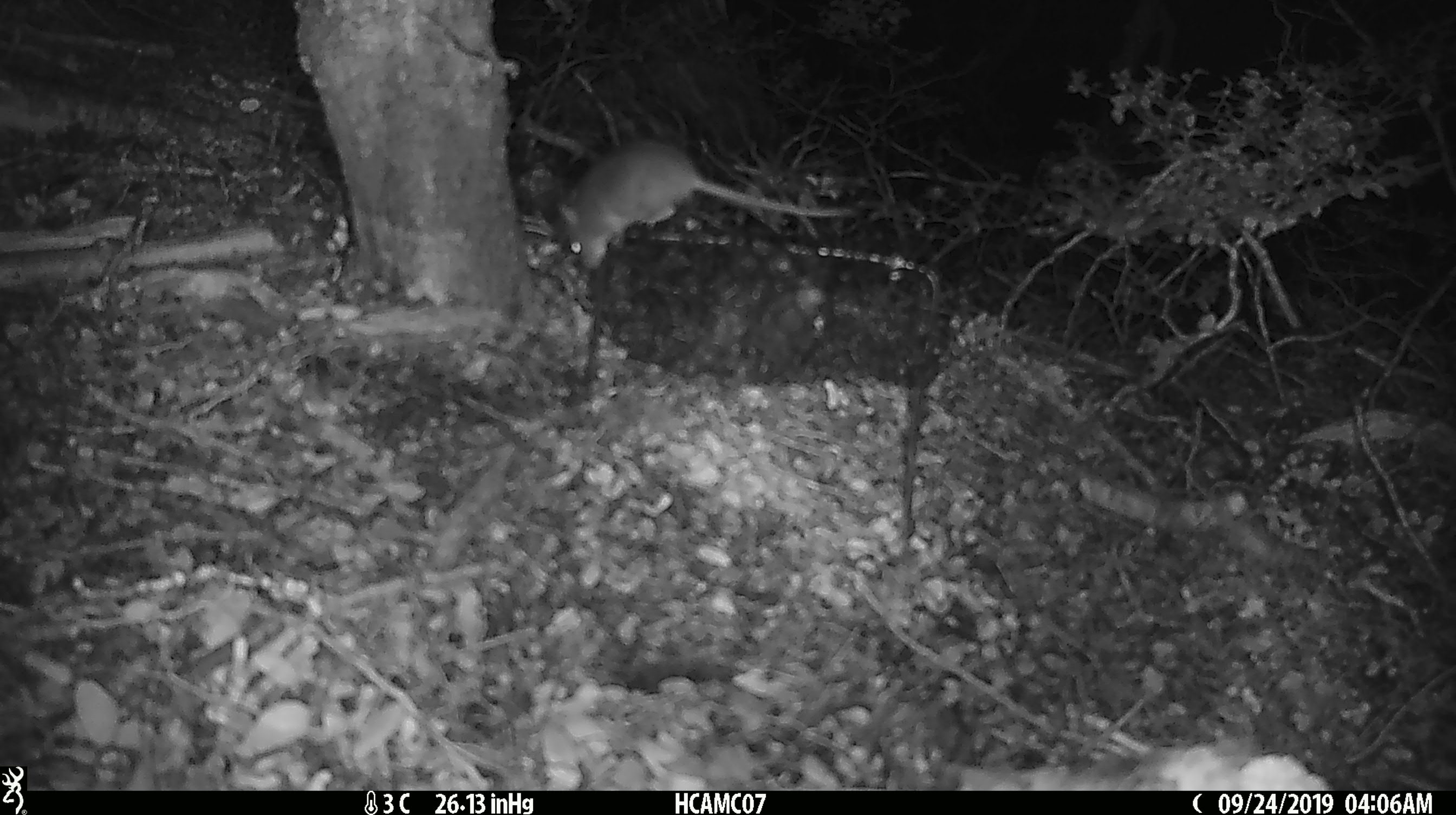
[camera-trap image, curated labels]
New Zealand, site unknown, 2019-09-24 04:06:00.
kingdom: Animalia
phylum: Chordata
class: Mammalia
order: Rodentia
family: Muridae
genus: Mus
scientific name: Mus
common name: mouse